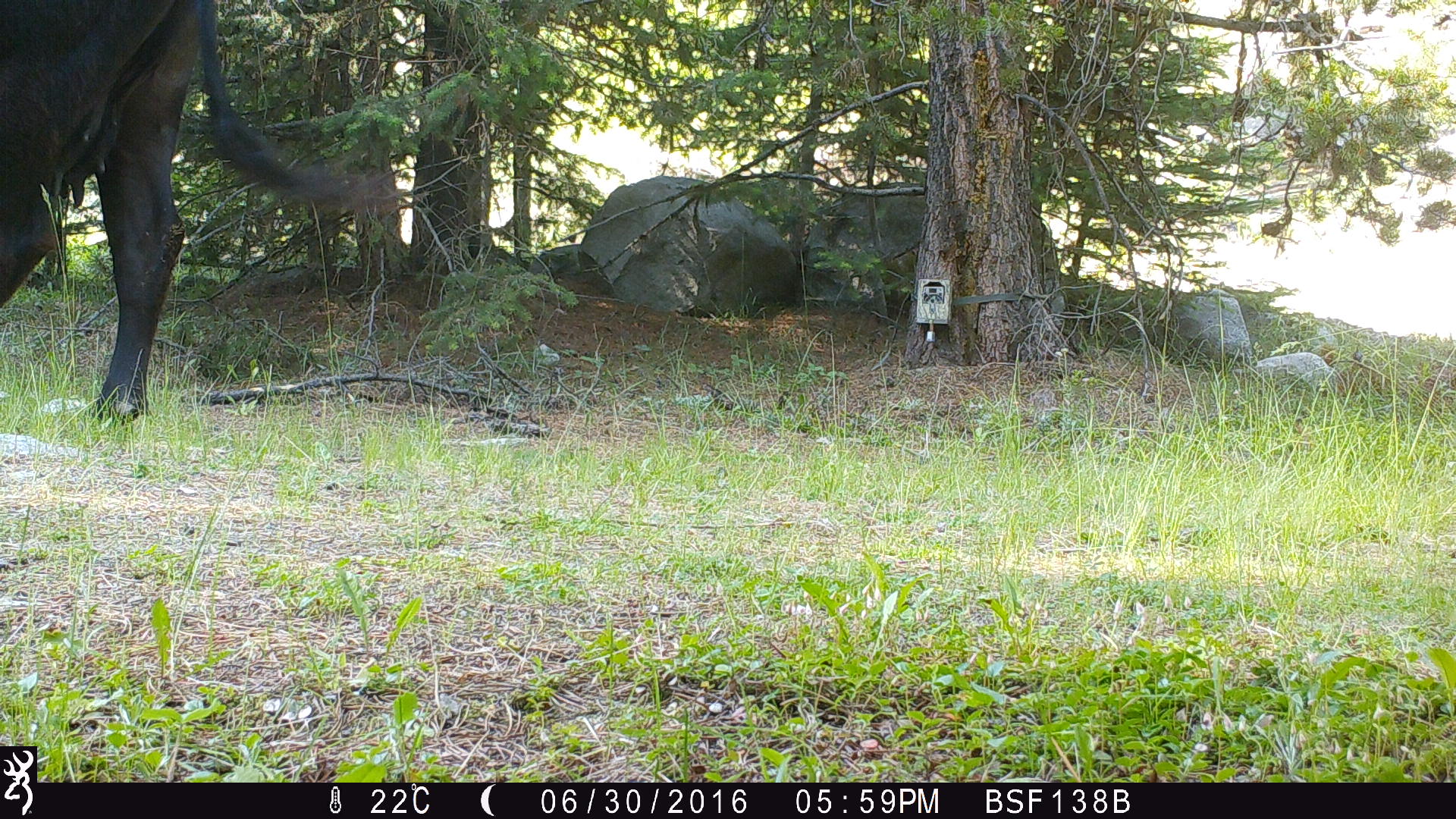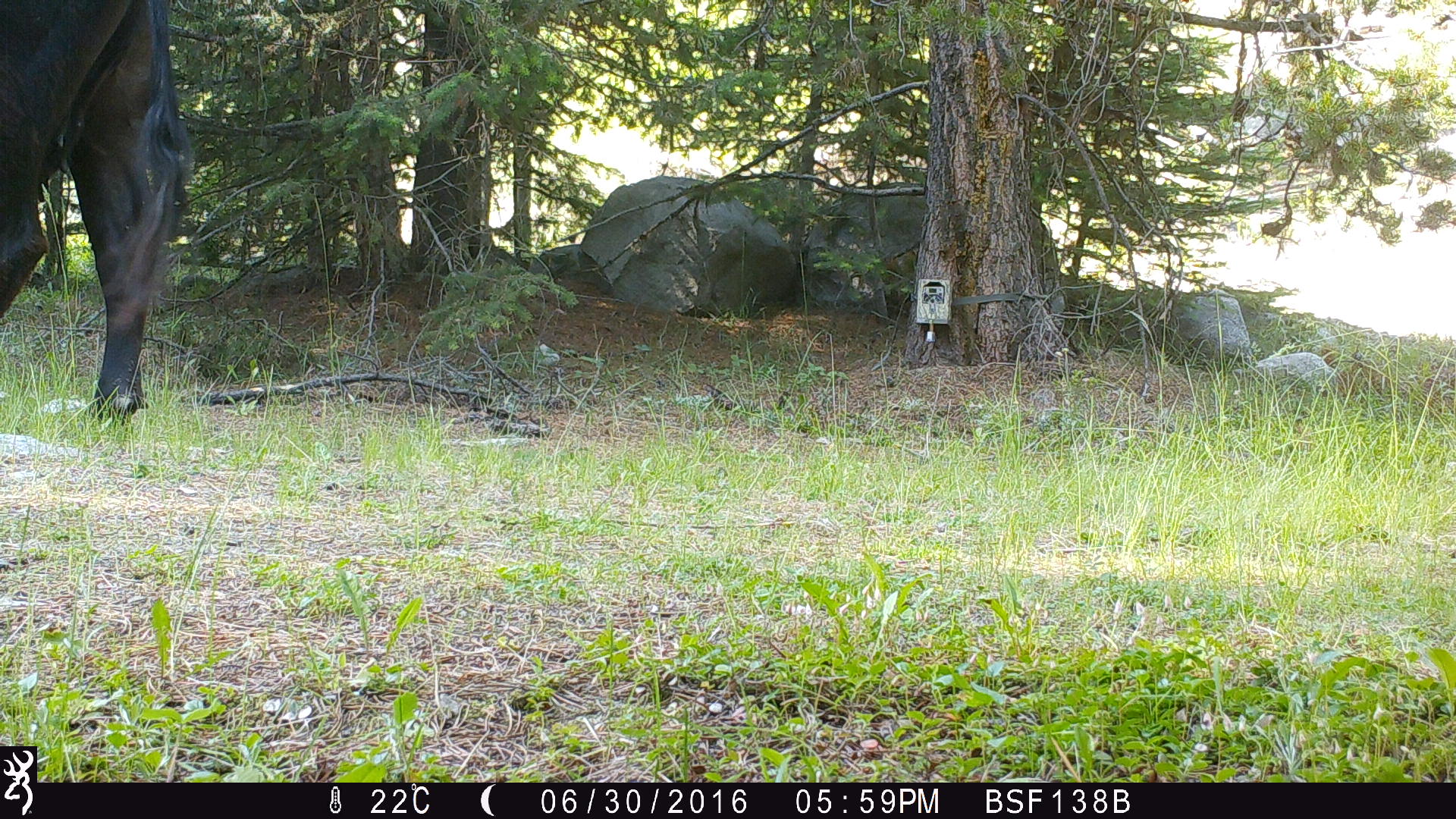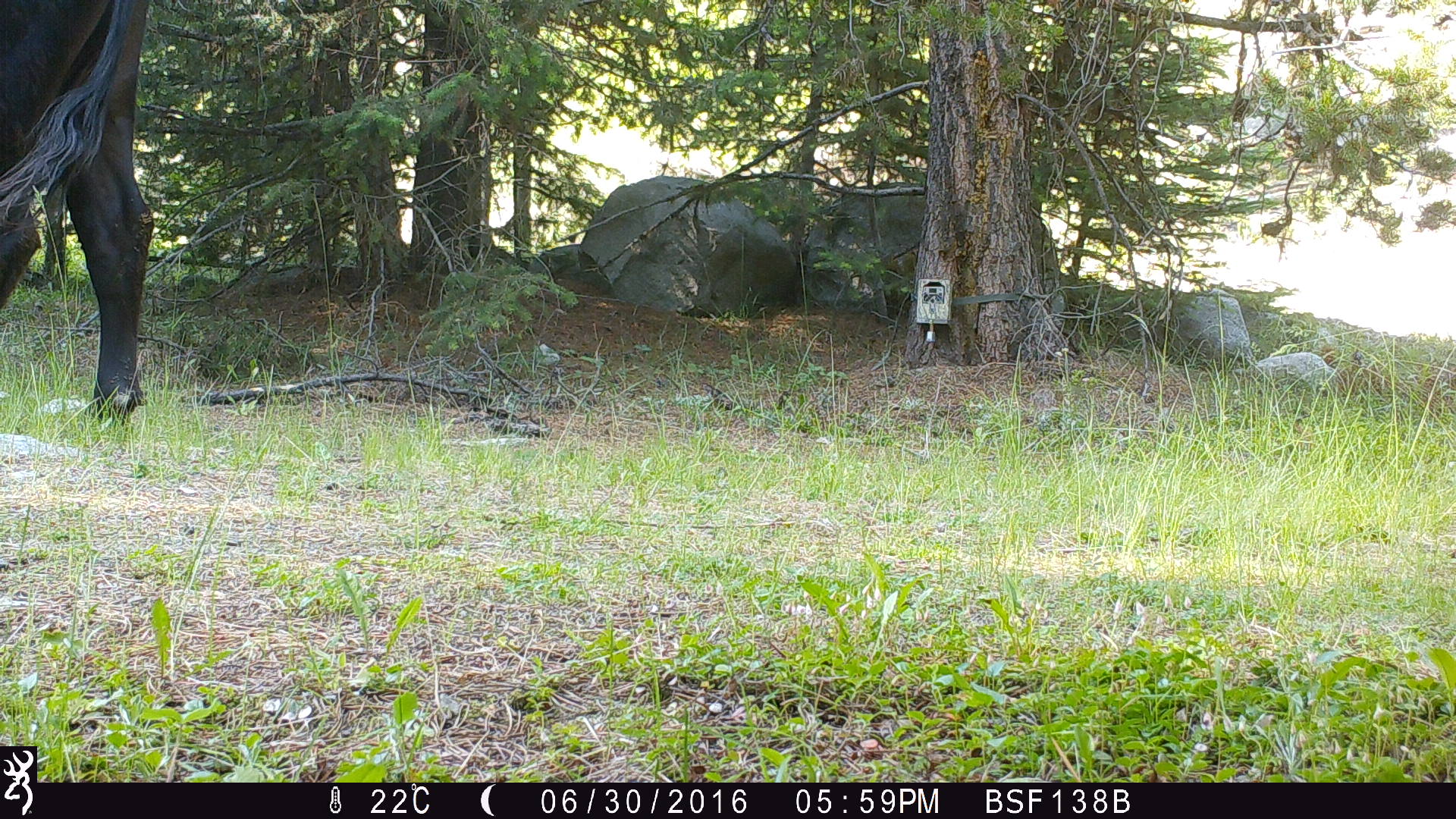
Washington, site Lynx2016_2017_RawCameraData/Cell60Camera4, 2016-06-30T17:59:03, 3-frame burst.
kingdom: Animalia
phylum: Chordata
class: Mammalia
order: Artiodactyla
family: Bovidae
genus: Bos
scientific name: Bos taurus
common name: domestic cattle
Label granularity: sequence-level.